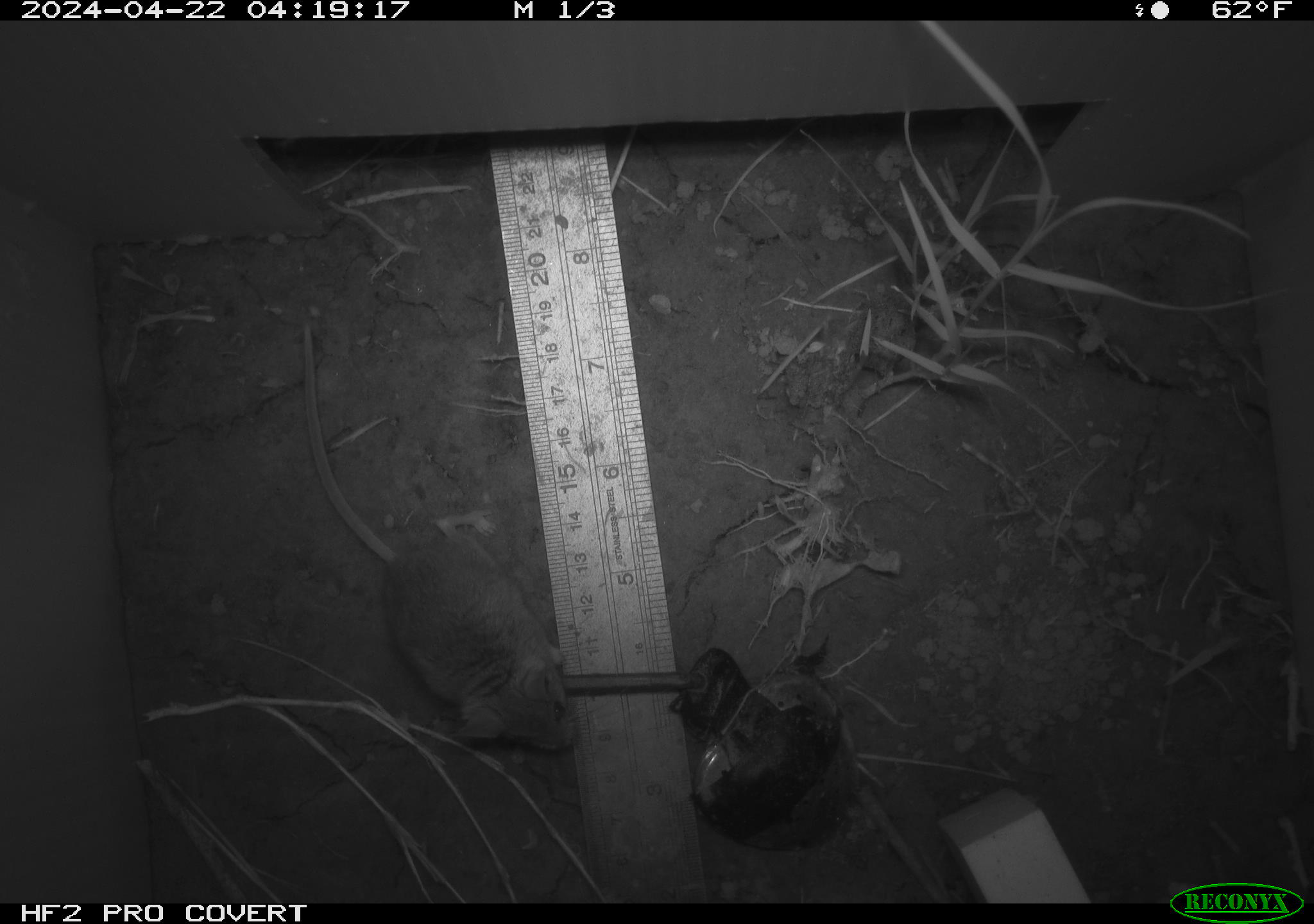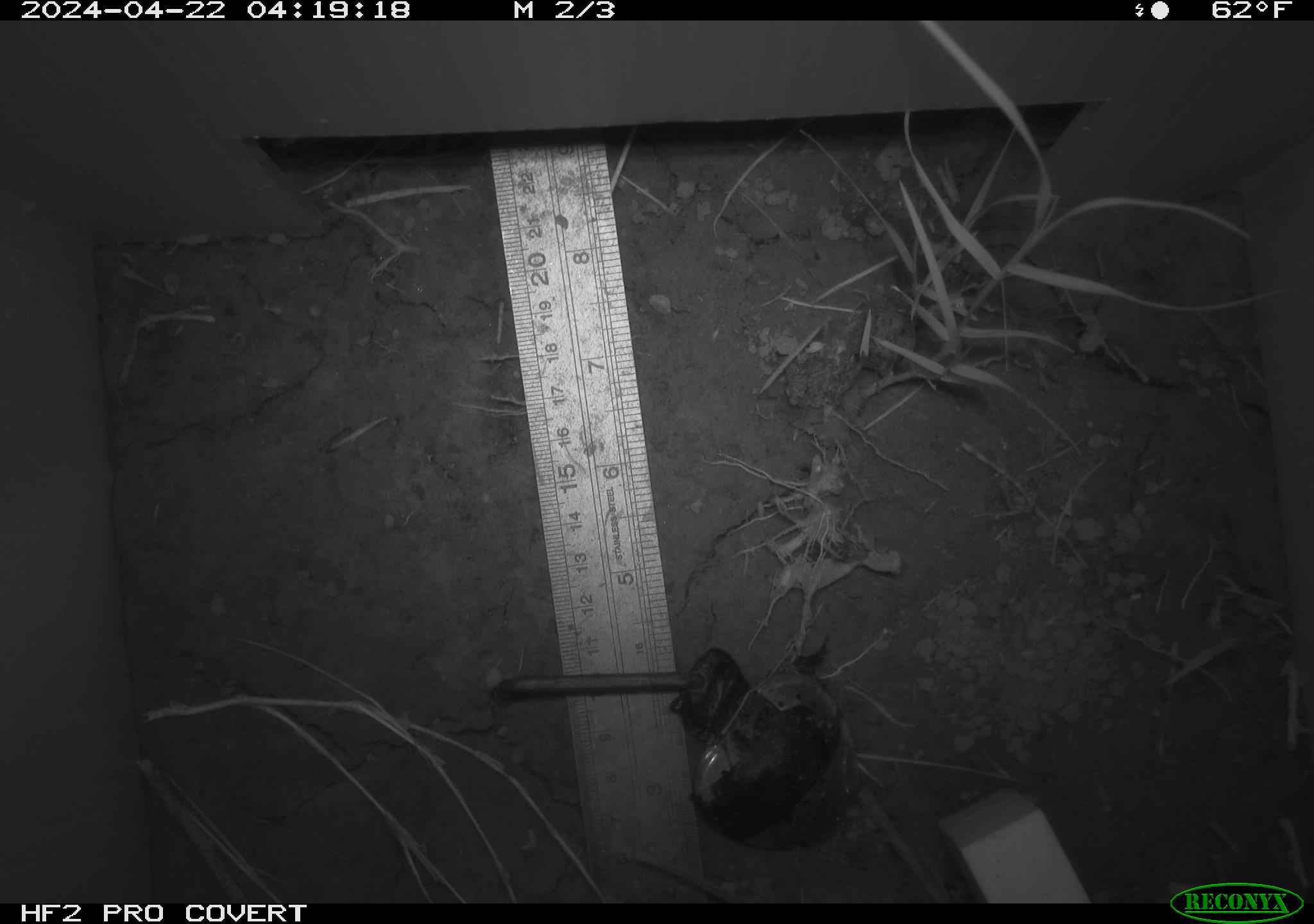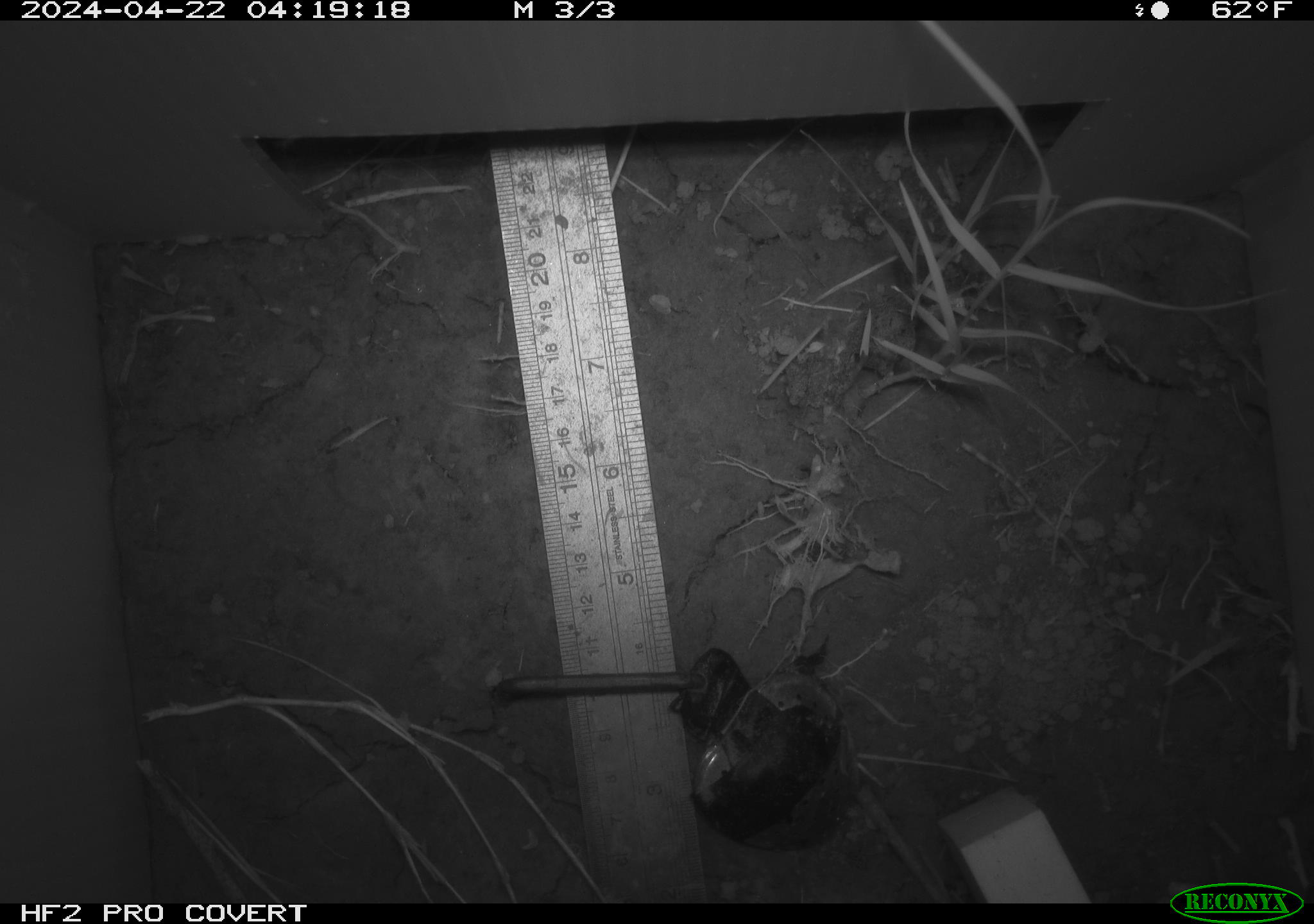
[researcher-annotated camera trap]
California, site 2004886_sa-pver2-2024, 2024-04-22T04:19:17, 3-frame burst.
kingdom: Animalia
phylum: Chordata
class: Mammalia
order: Rodentia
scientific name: Rodentia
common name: mouse species